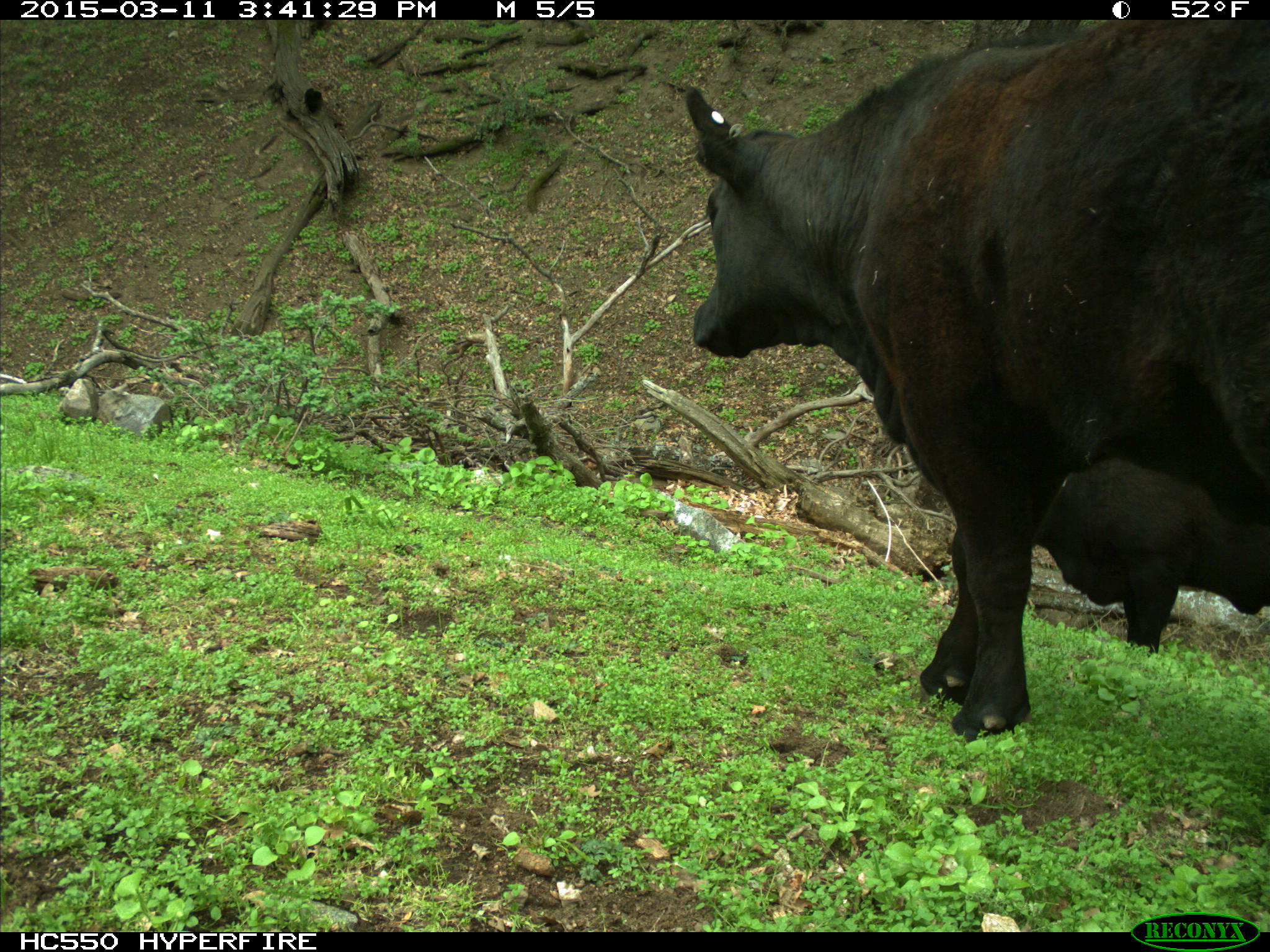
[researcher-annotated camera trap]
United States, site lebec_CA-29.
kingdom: Animalia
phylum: Chordata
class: Mammalia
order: Artiodactyla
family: Bovidae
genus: Bos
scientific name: Bos taurus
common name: domestic cow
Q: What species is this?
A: Bos taurus (domestic cow).